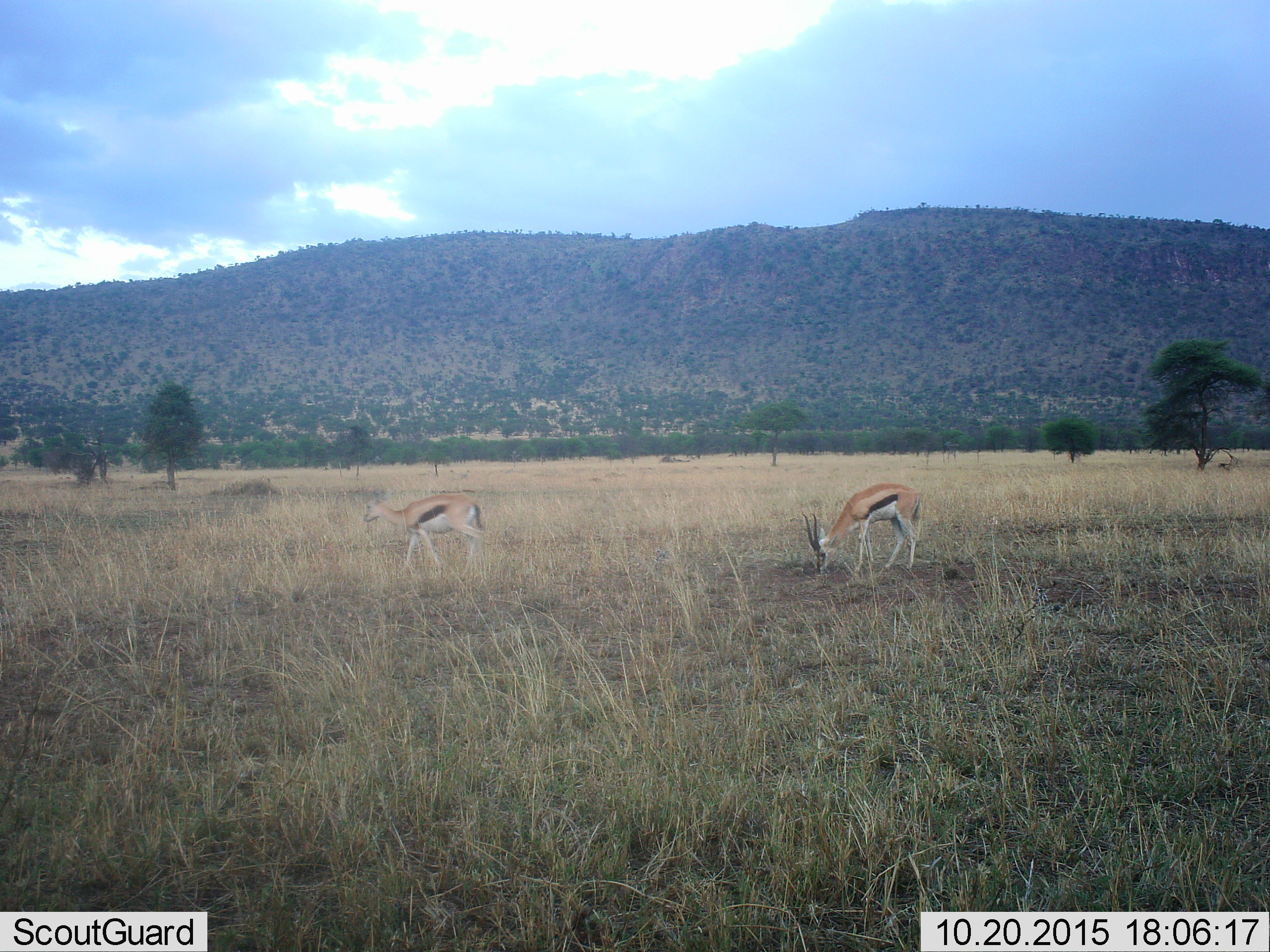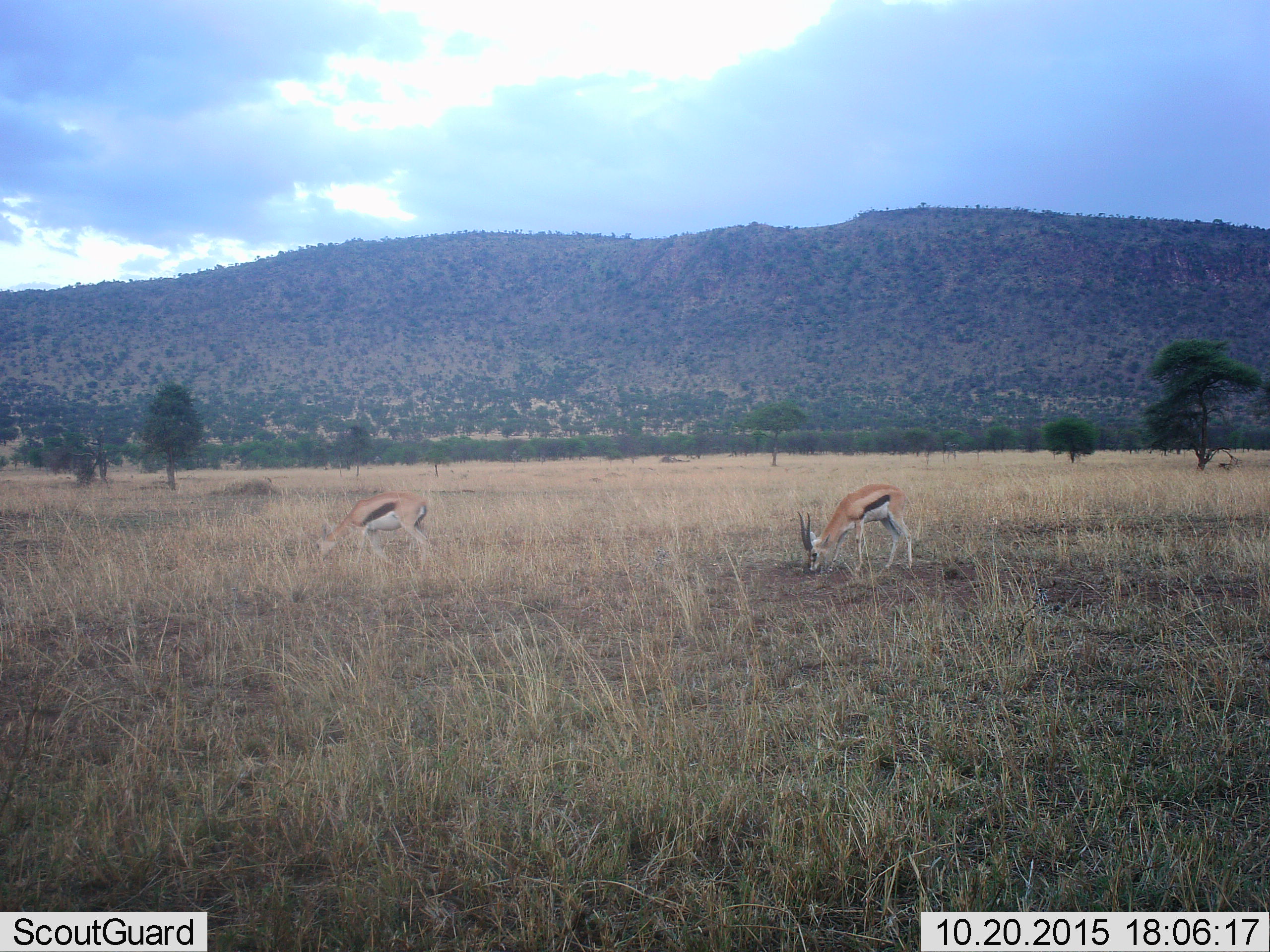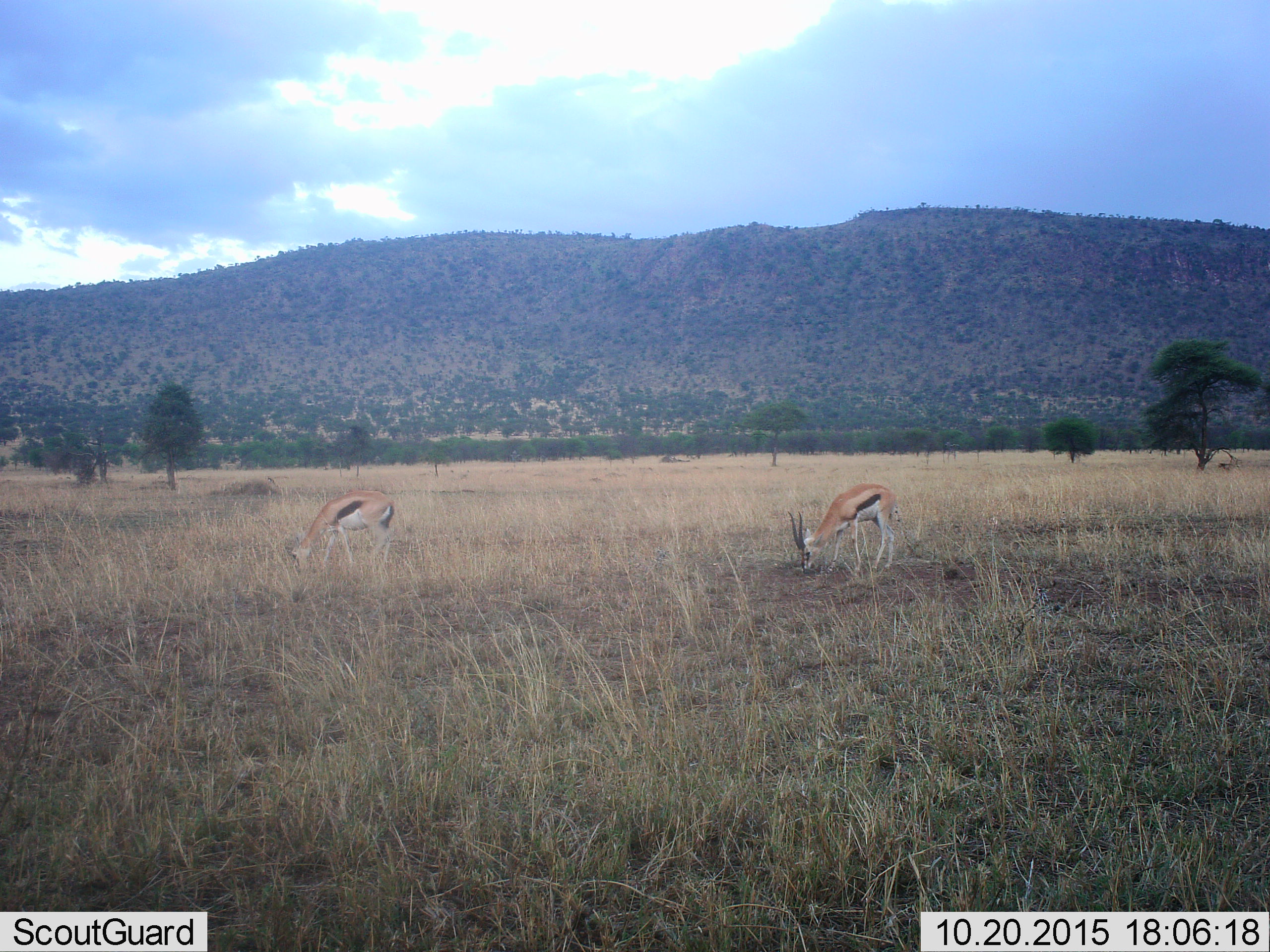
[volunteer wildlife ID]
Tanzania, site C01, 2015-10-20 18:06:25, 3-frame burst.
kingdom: Animalia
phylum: Chordata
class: Mammalia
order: Artiodactyla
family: Bovidae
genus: Eudorcas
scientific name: Eudorcas thomsonii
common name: thomson's gazelle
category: gazellethomsons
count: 2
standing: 14%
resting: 0%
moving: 50%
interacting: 0%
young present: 14%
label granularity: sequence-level